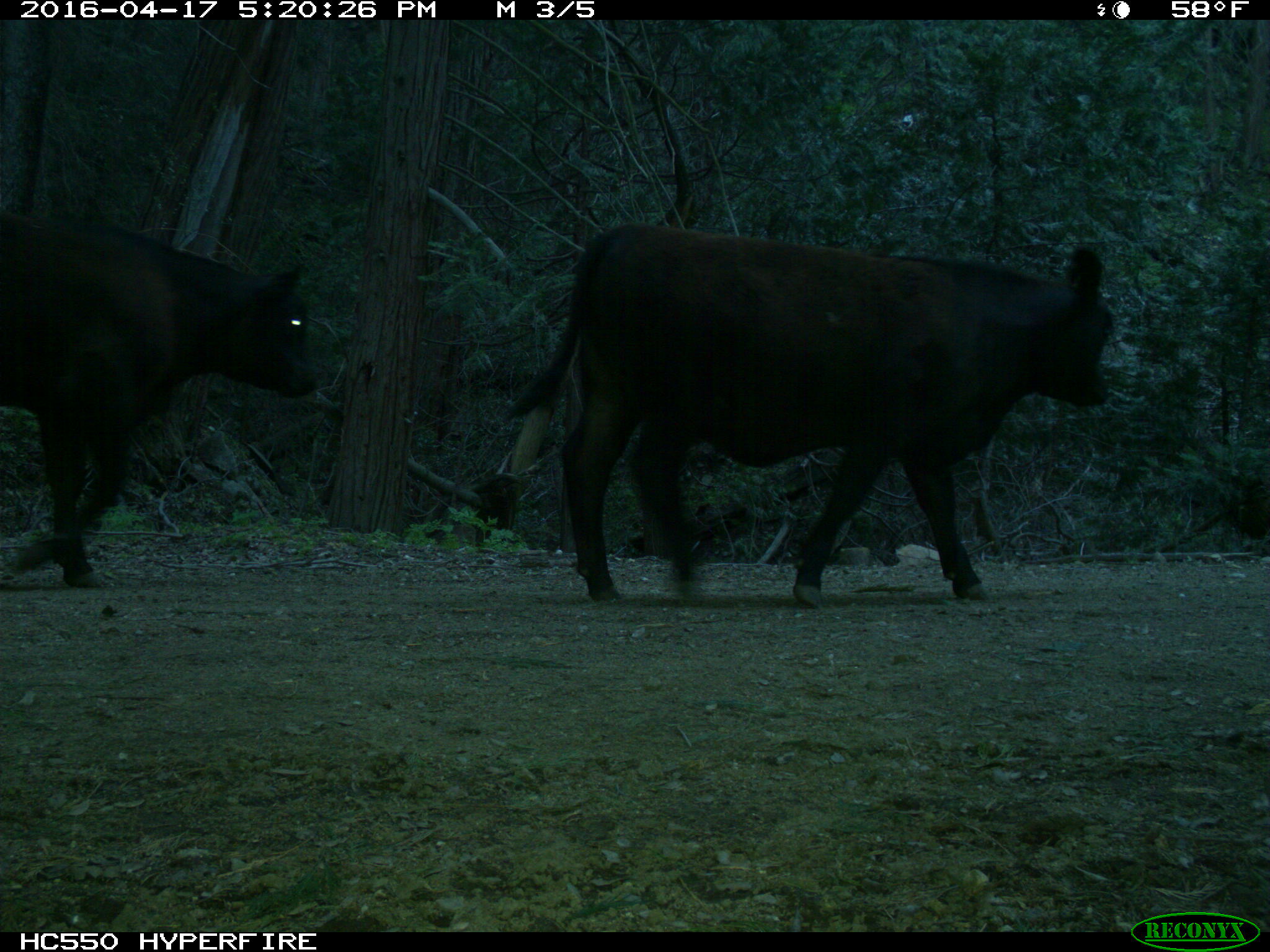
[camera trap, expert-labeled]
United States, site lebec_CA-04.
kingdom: Animalia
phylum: Chordata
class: Mammalia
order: Artiodactyla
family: Bovidae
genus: Bos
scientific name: Bos taurus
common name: domestic cow